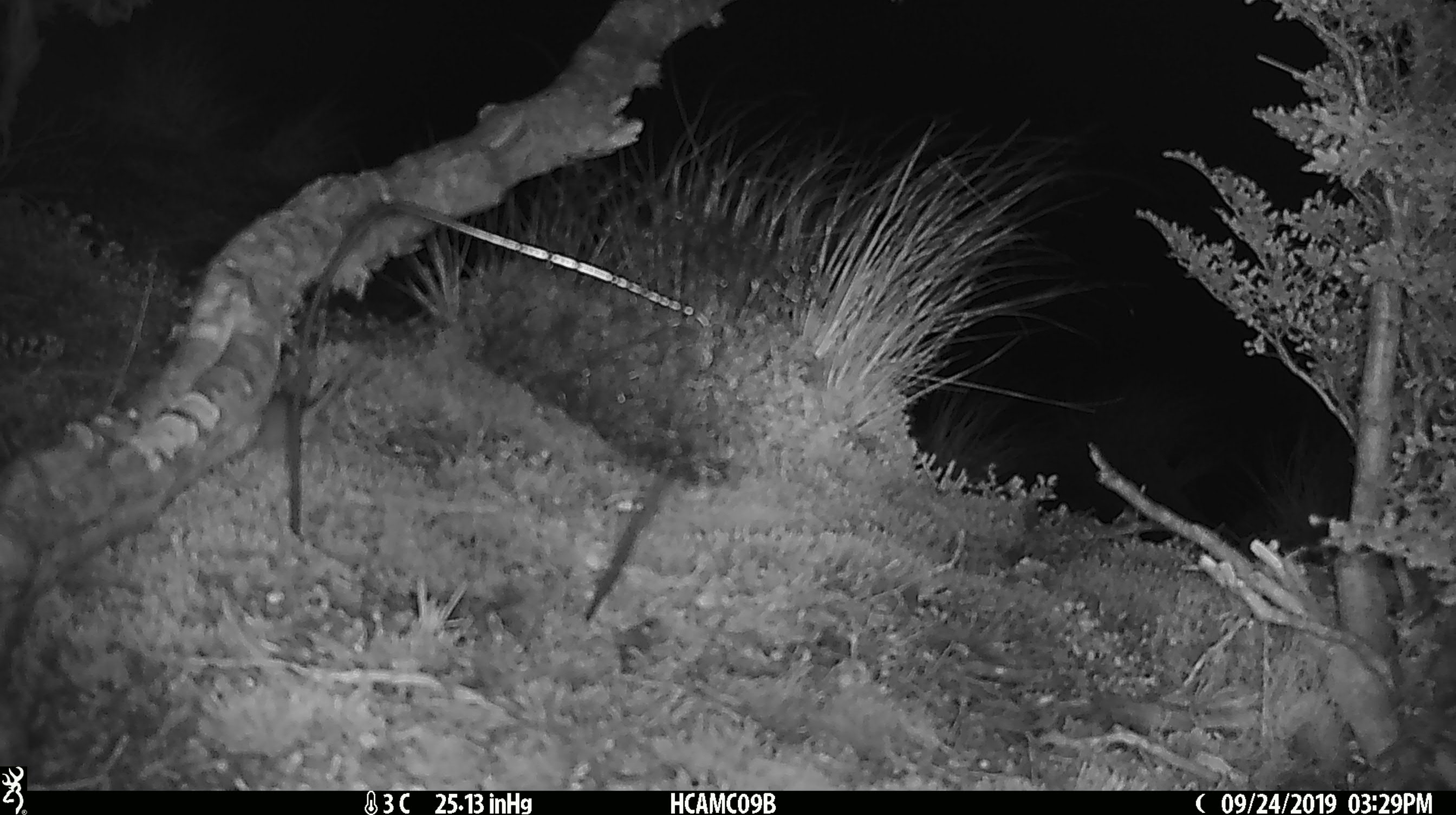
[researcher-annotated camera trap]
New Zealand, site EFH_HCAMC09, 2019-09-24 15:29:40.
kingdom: Animalia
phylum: Chordata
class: Mammalia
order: Rodentia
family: Muridae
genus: Mus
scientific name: Mus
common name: mouse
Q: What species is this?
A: Mouse (Mus).